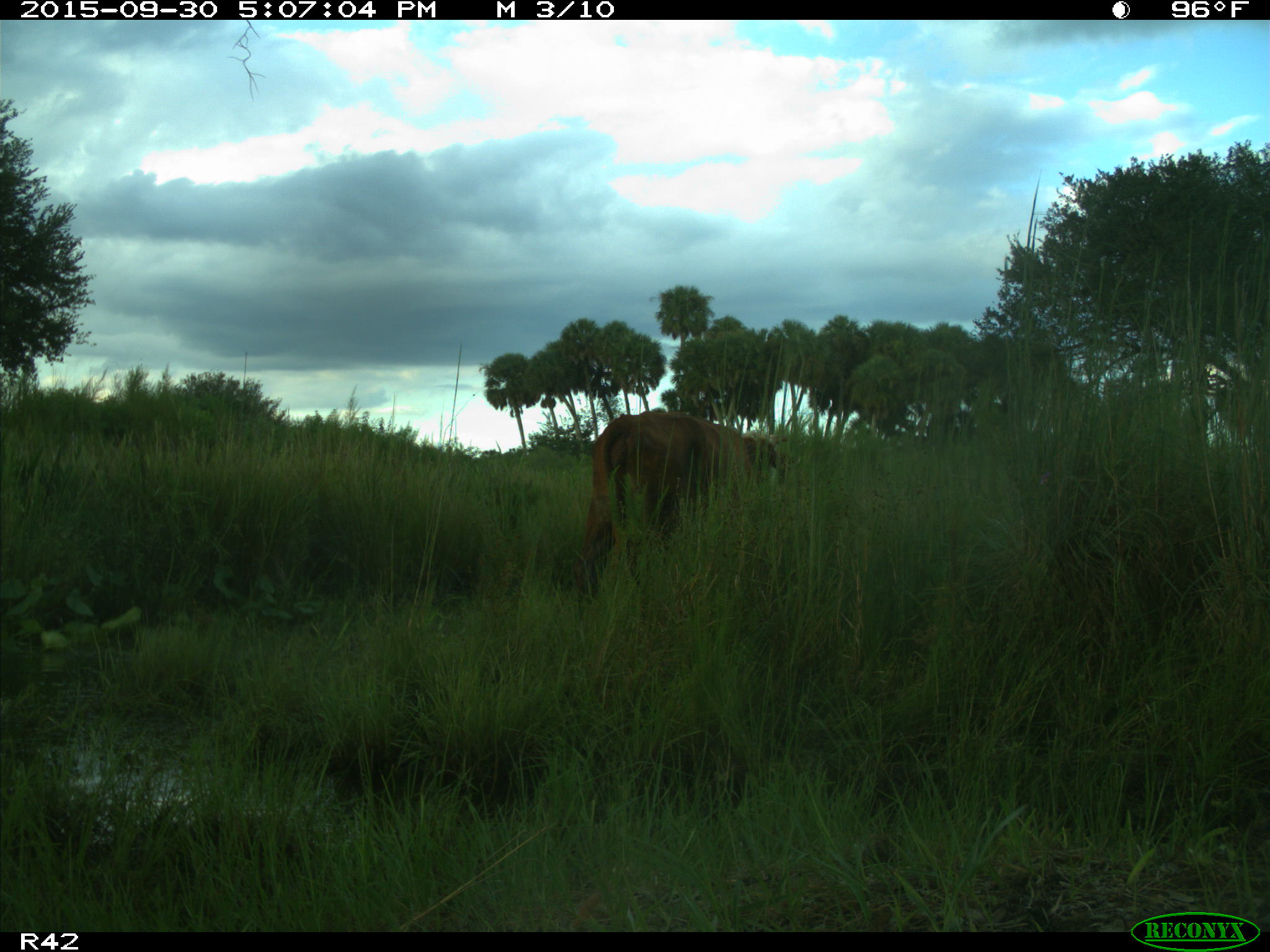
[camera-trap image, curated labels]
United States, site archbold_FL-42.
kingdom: Animalia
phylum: Chordata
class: Mammalia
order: Artiodactyla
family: Bovidae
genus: Bos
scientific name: Bos taurus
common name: domestic cow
Bos taurus (domestic cow).